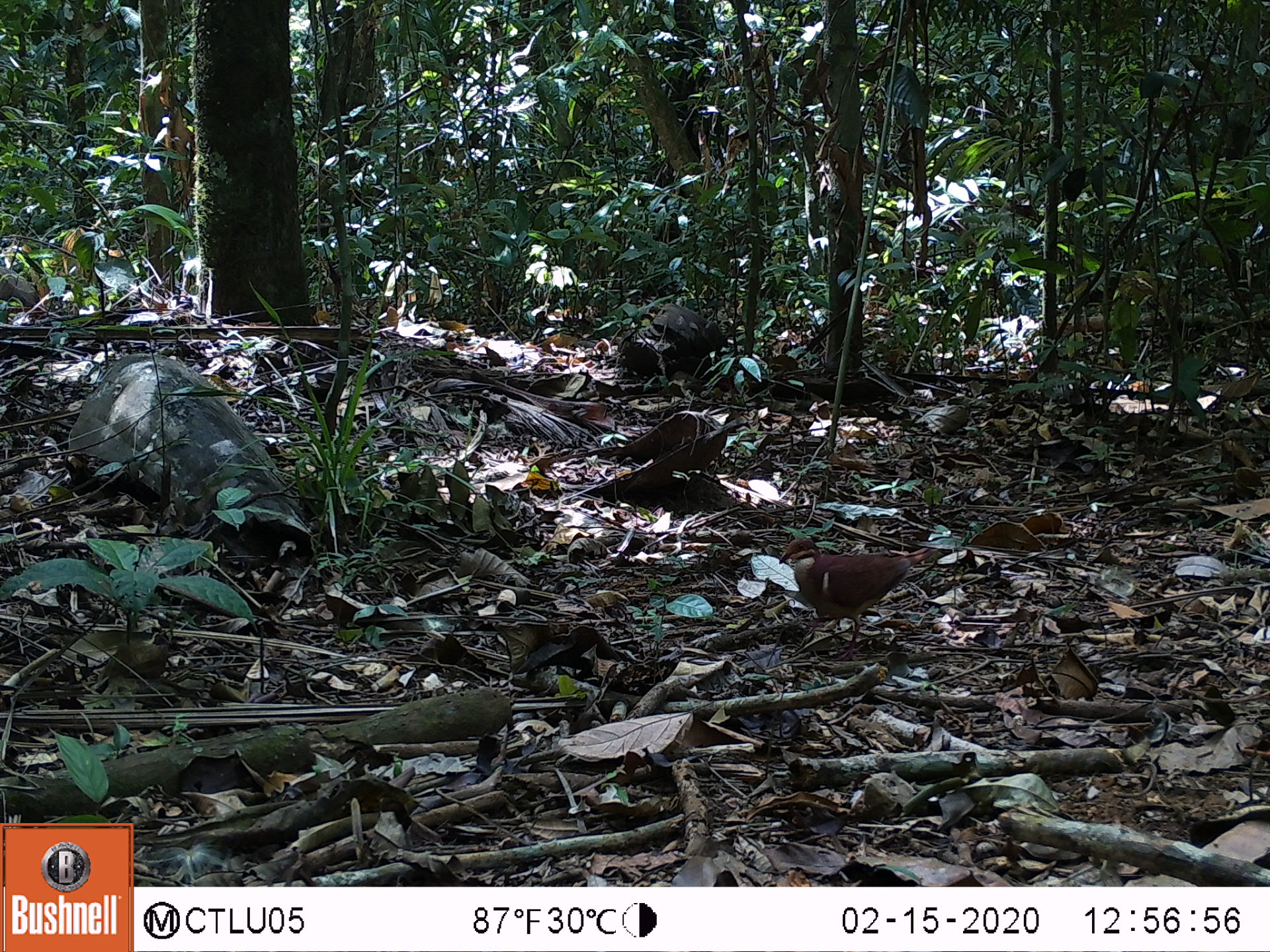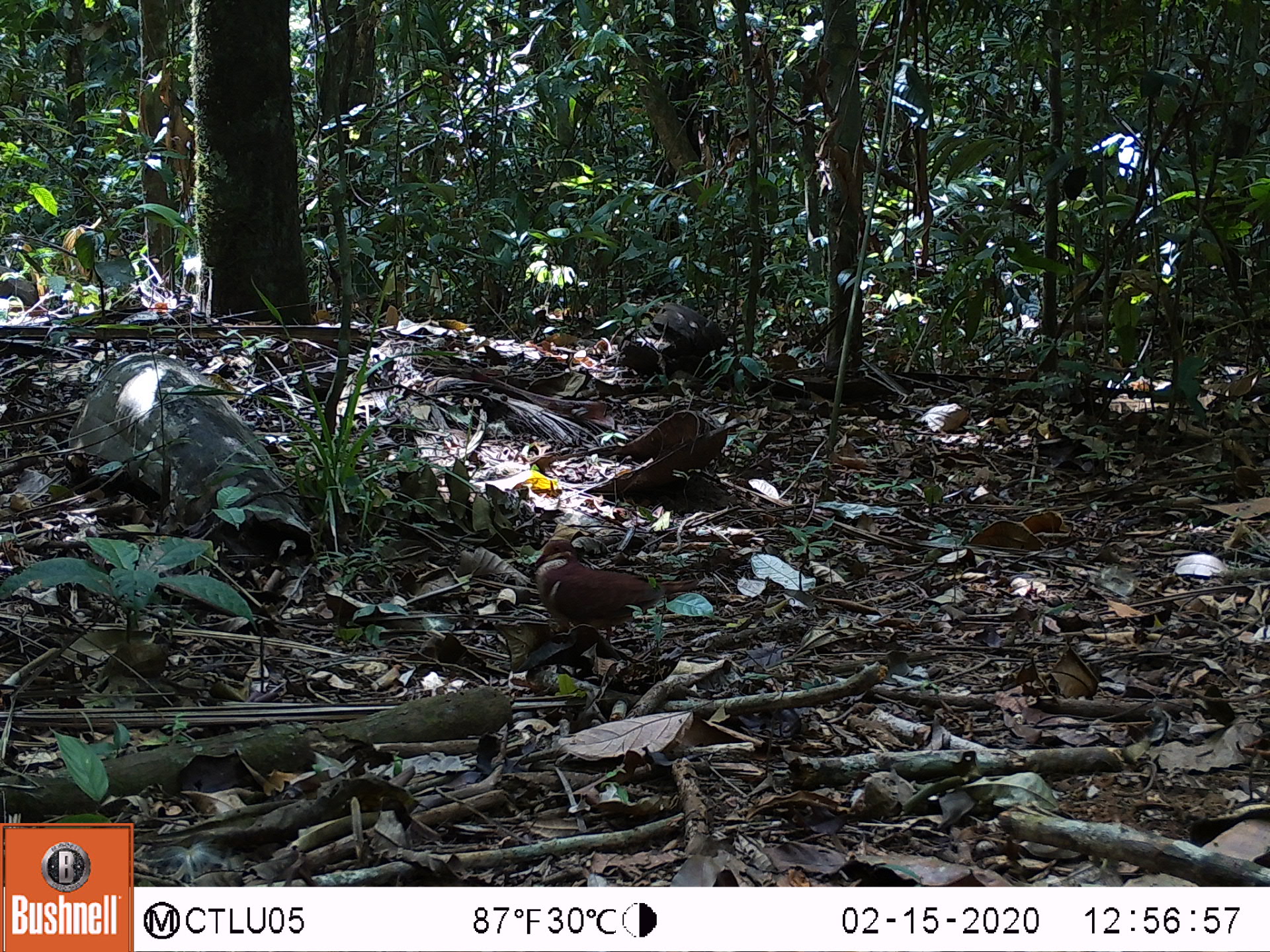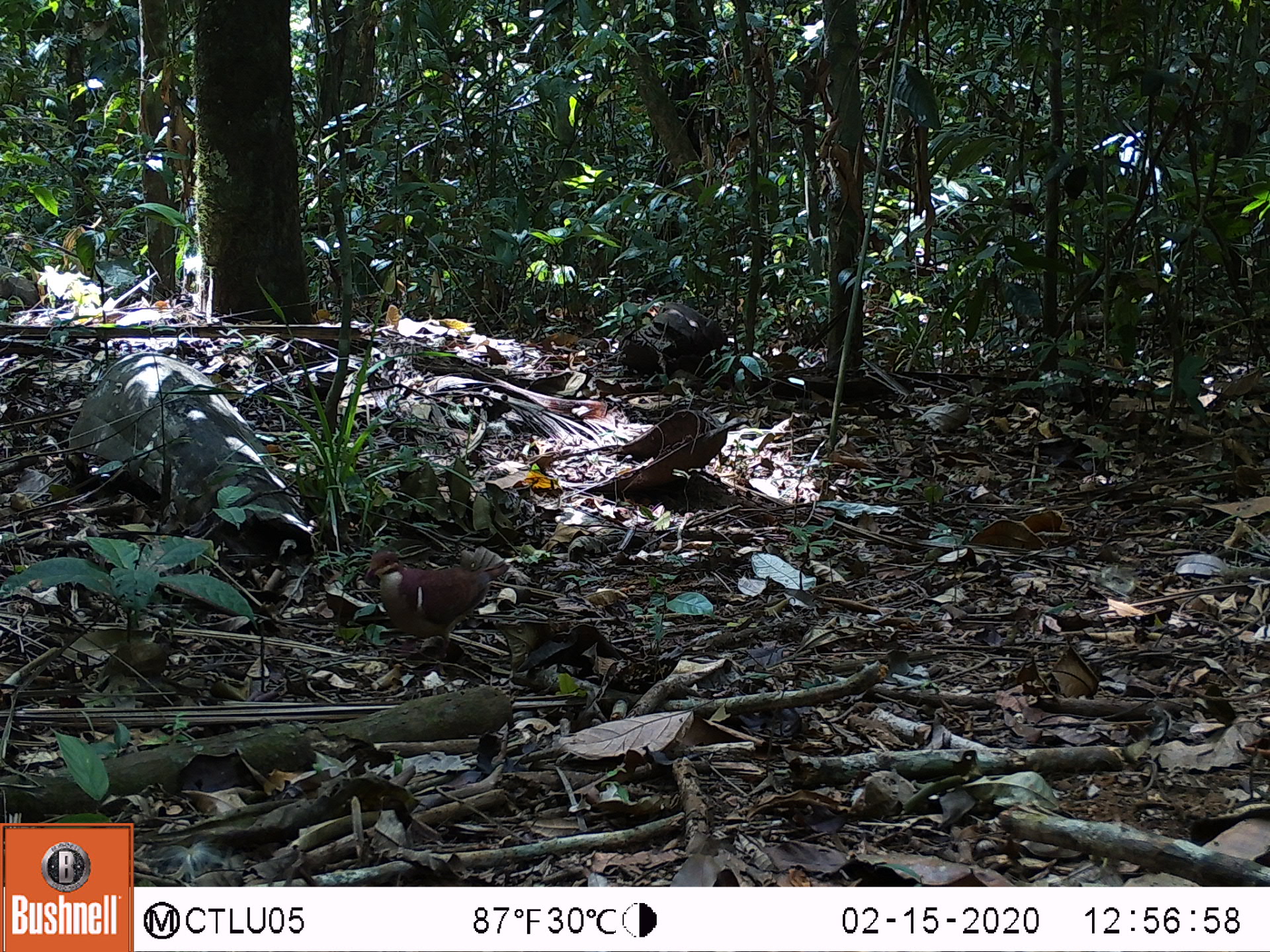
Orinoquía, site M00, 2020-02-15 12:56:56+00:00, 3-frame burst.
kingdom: Animalia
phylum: Chordata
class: Aves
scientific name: Aves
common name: bird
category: unknown bird